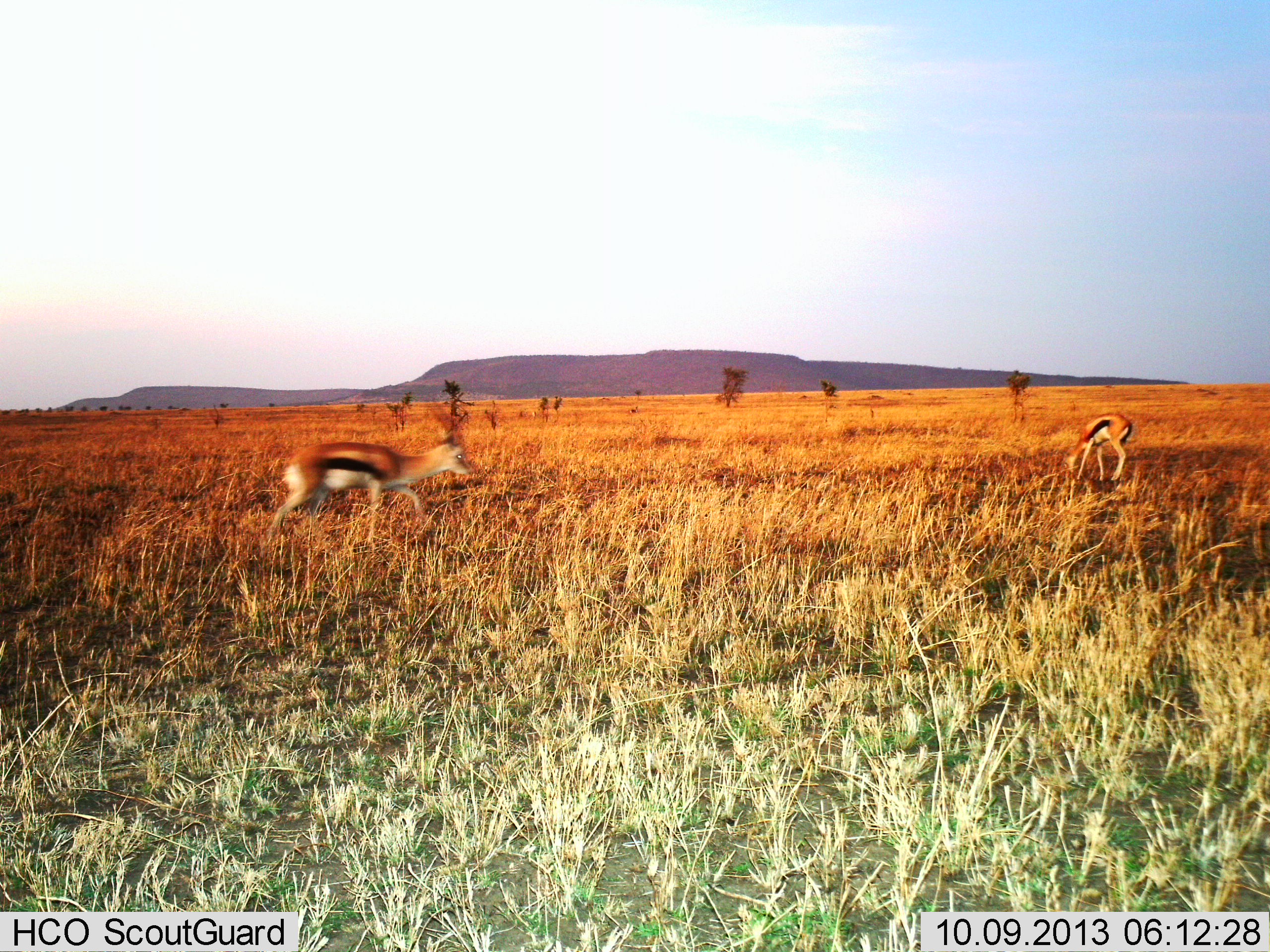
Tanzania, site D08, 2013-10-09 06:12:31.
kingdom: Animalia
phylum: Chordata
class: Mammalia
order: Artiodactyla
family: Bovidae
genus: Eudorcas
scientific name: Eudorcas thomsonii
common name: thomson's gazelle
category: gazellethomsons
Gazellethomsons (thomson's gazelle) (Eudorcas thomsonii), count 2. Behavior (volunteer vote fractions): standing 36%, resting 0%, moving 73%, interacting 0%. Young present (vote fraction): 0%. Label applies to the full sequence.